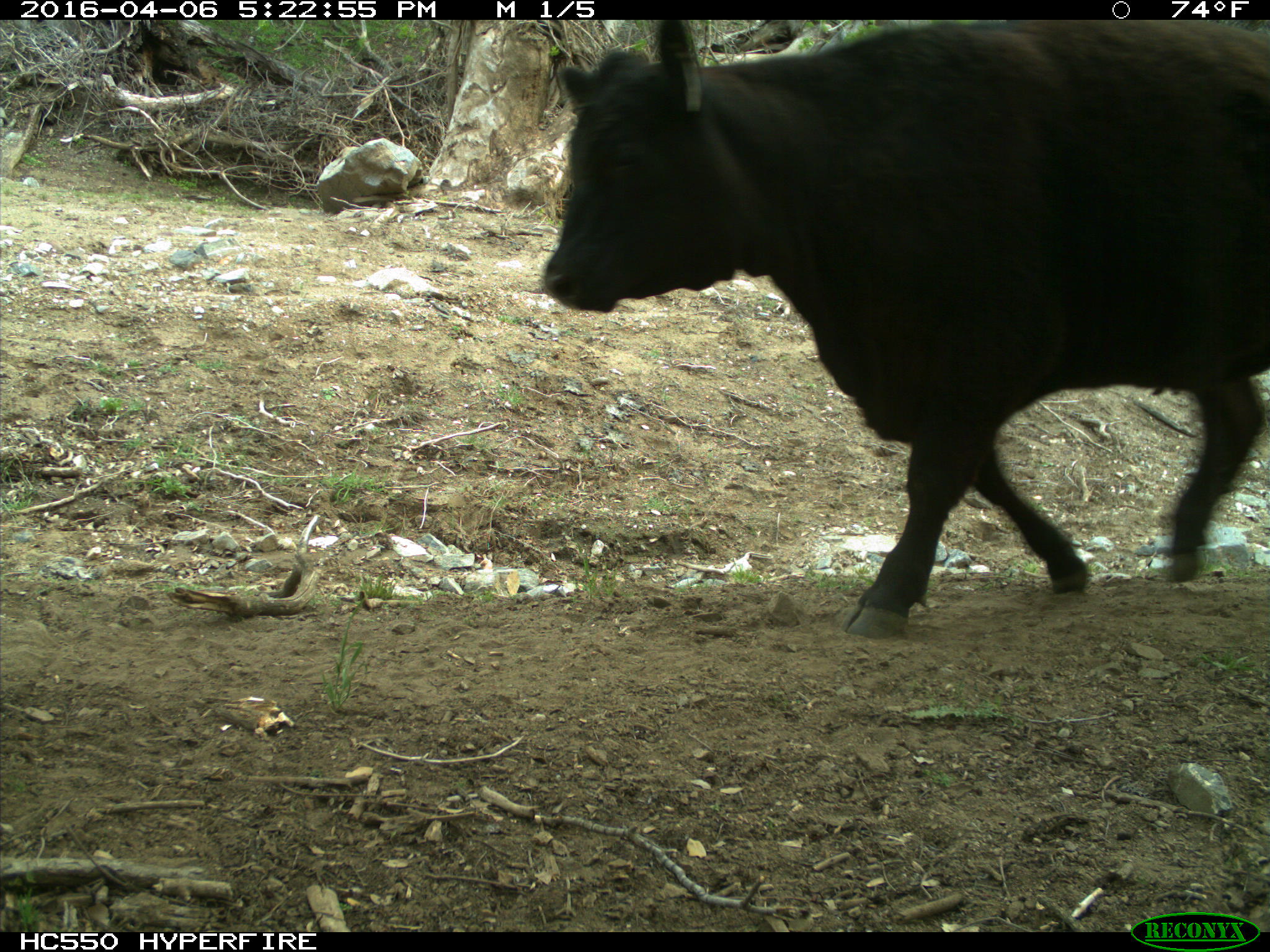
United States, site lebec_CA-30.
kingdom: Animalia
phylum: Chordata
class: Mammalia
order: Artiodactyla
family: Bovidae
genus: Bos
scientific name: Bos taurus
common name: domestic cow